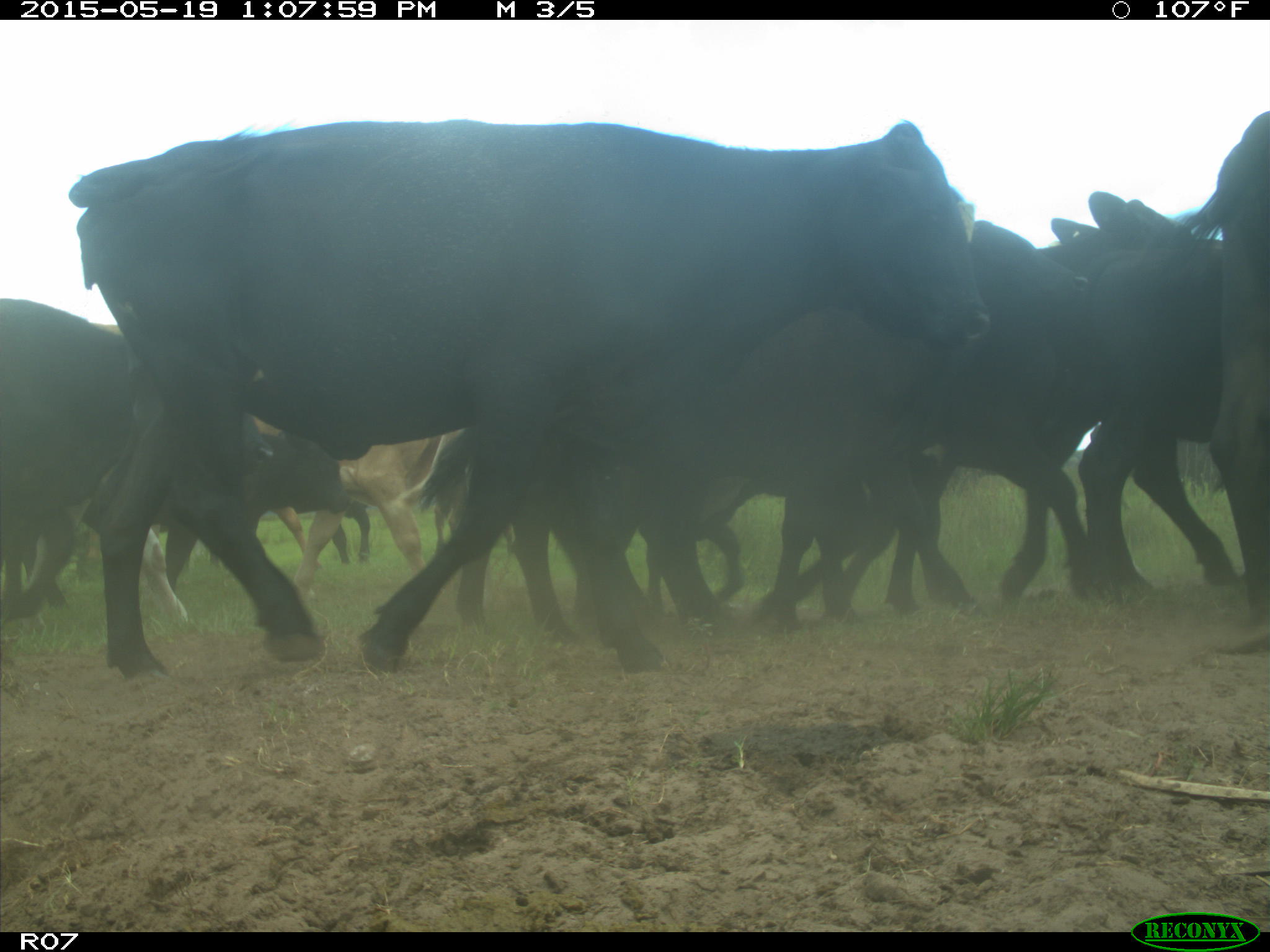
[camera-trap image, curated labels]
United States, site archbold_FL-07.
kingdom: Animalia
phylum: Chordata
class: Mammalia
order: Artiodactyla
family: Bovidae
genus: Bos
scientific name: Bos taurus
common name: domestic cow